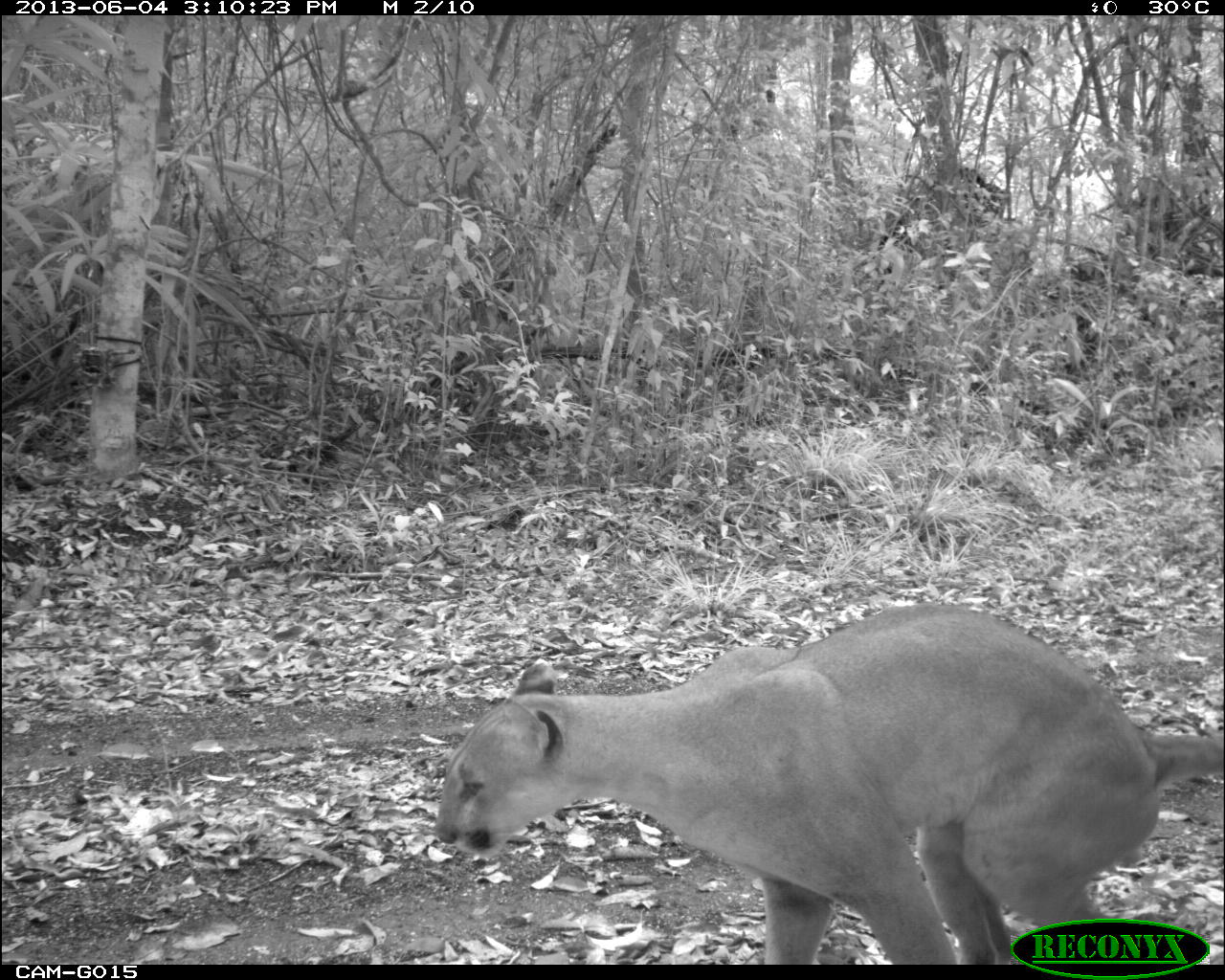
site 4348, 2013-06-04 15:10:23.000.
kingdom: Animalia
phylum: Chordata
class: Mammalia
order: Carnivora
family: Felidae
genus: Puma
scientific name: Puma concolor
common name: mountain lion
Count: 1.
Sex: male.